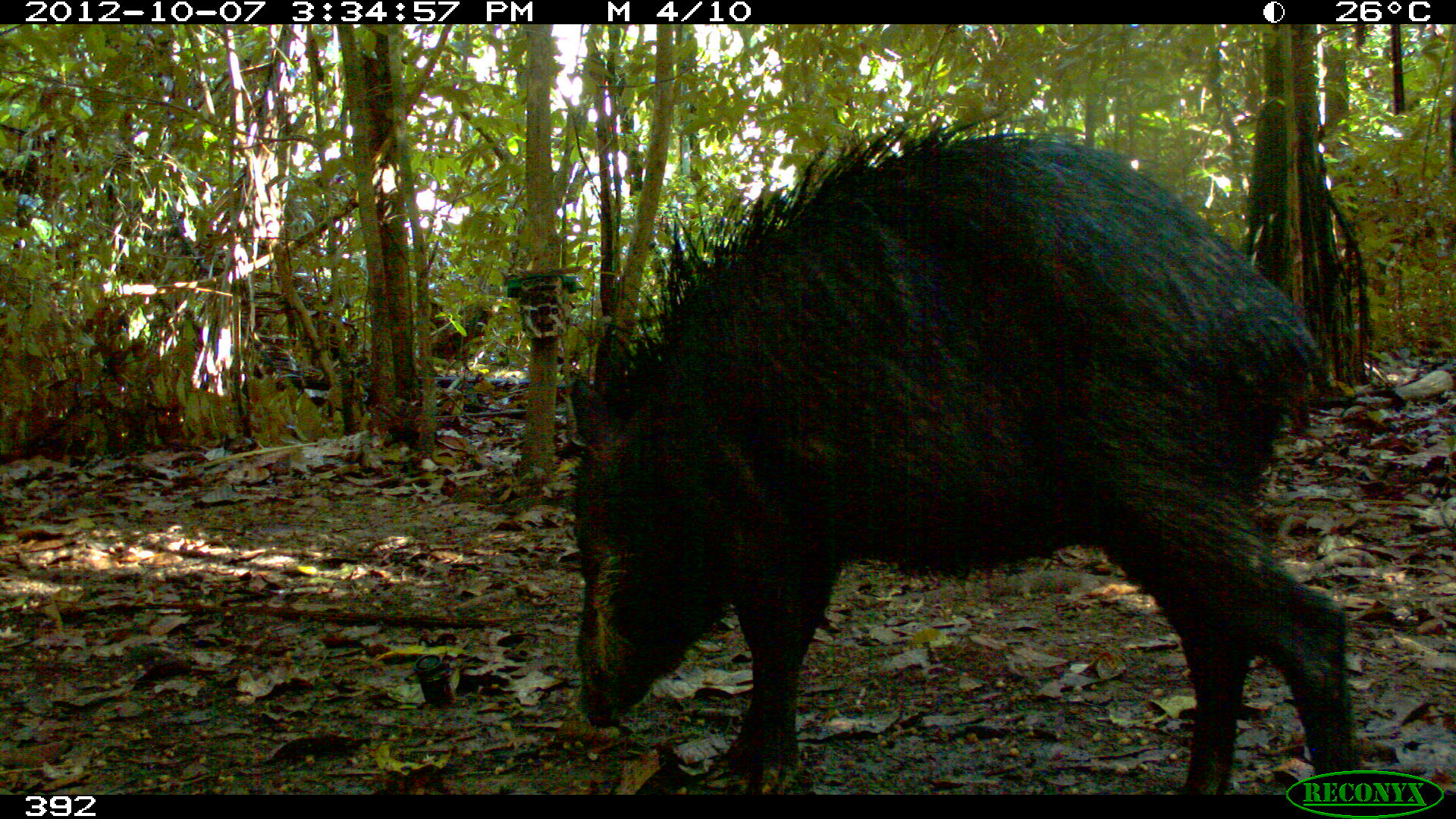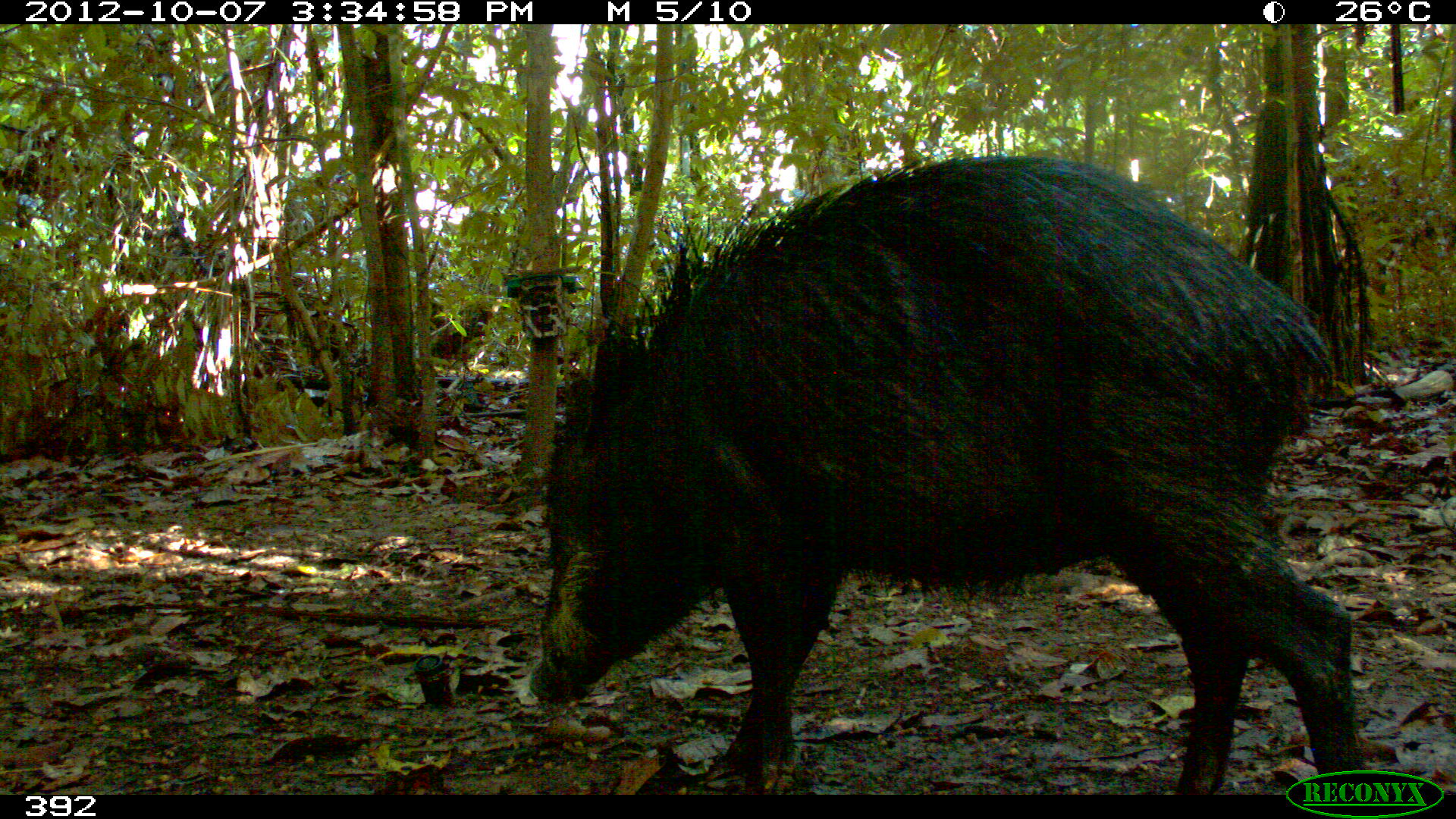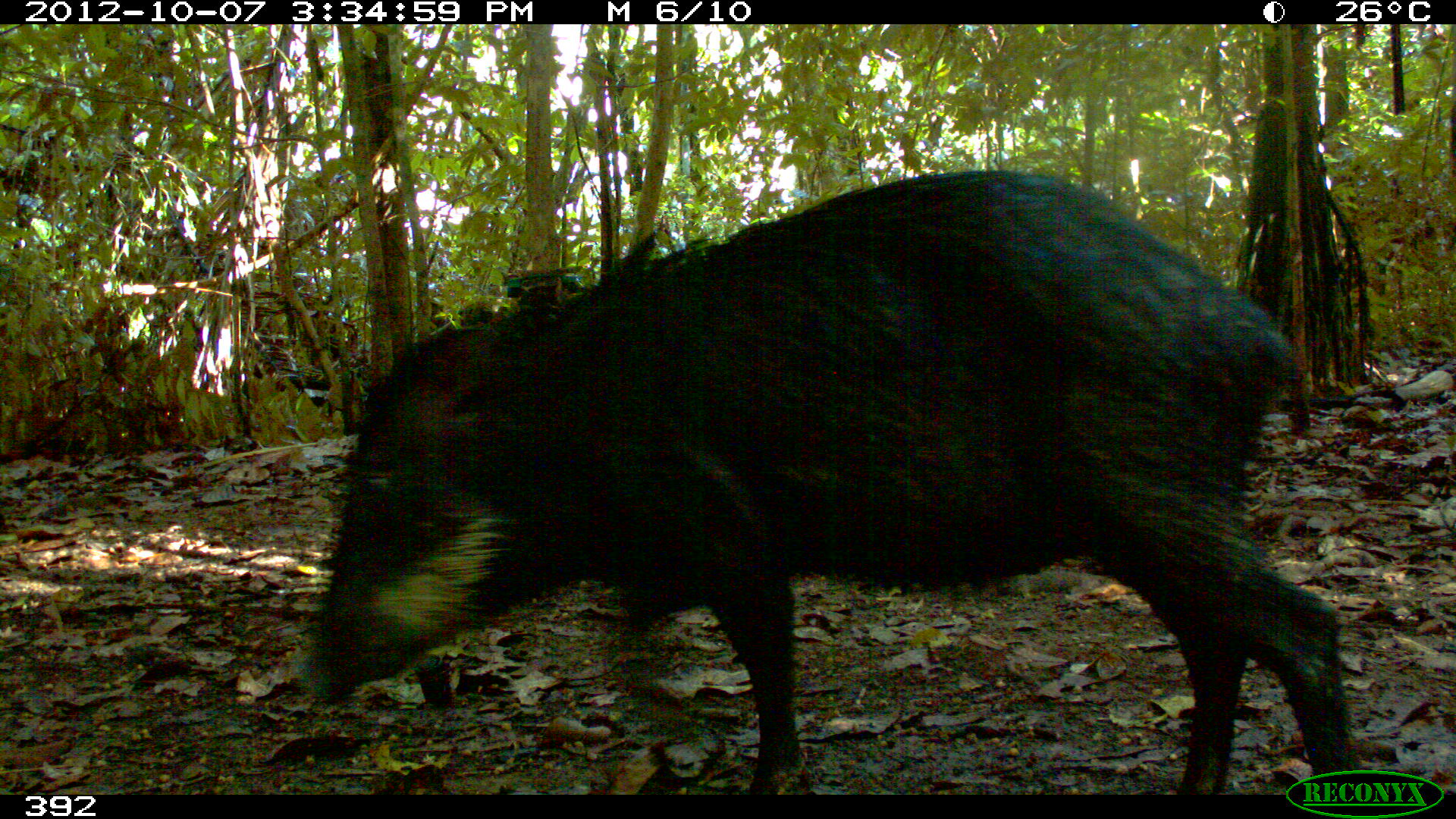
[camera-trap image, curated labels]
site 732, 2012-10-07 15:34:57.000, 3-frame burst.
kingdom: Animalia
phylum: Chordata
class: Mammalia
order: Artiodactyla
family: Tayassuidae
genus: Tayassu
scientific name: Tayassu pecari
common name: white-lipped peccary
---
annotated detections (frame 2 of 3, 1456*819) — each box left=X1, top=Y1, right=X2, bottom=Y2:
tayassu pecari: left=525, top=150, right=1369, bottom=794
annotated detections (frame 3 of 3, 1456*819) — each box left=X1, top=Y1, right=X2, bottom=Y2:
tayassu pecari: left=284, top=167, right=1365, bottom=793